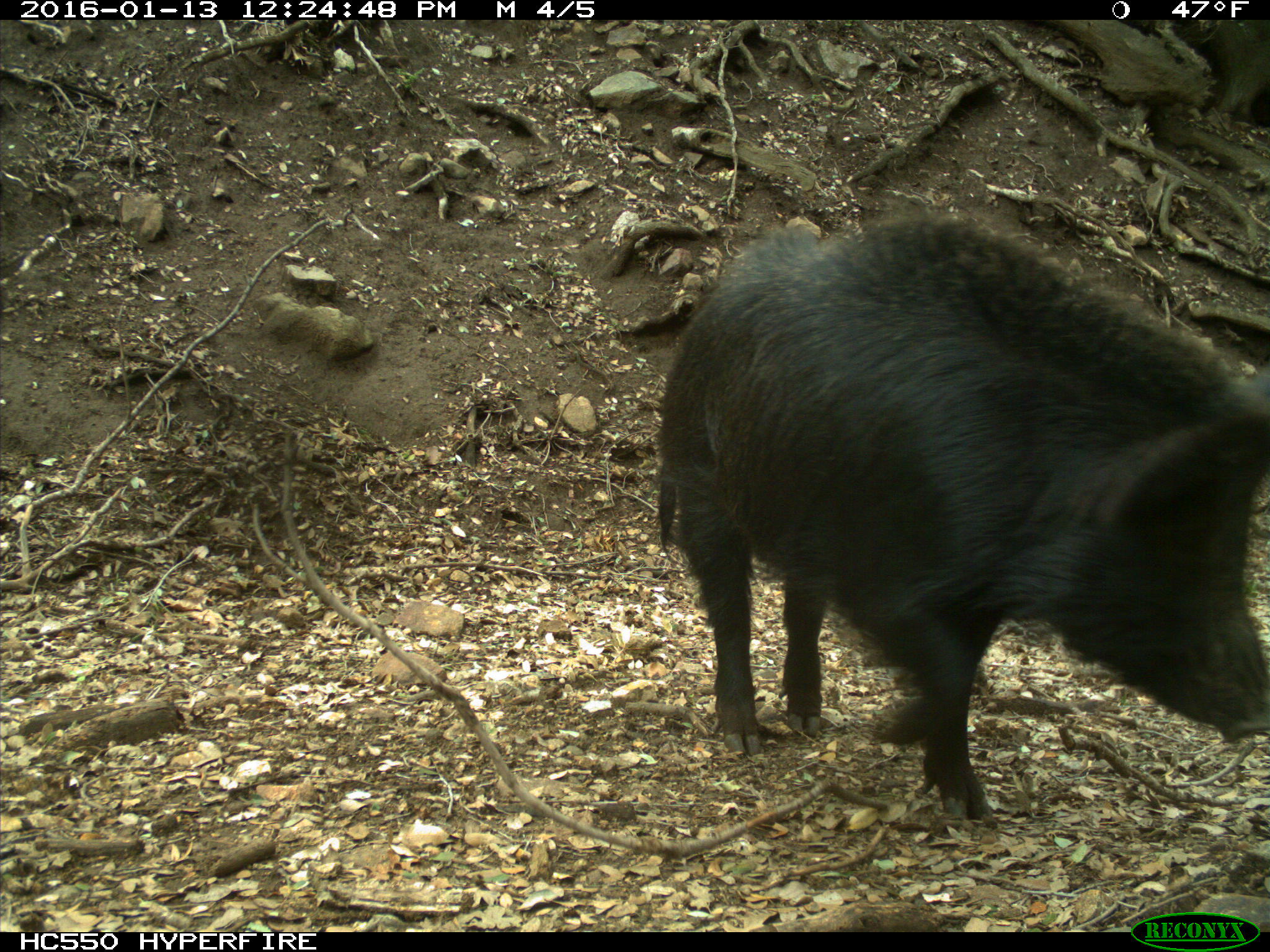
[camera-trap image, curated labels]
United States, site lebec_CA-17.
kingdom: Animalia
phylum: Chordata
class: Mammalia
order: Artiodactyla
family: Suidae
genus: Sus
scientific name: Sus scrofa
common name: wild boar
Sus scrofa (wild boar).